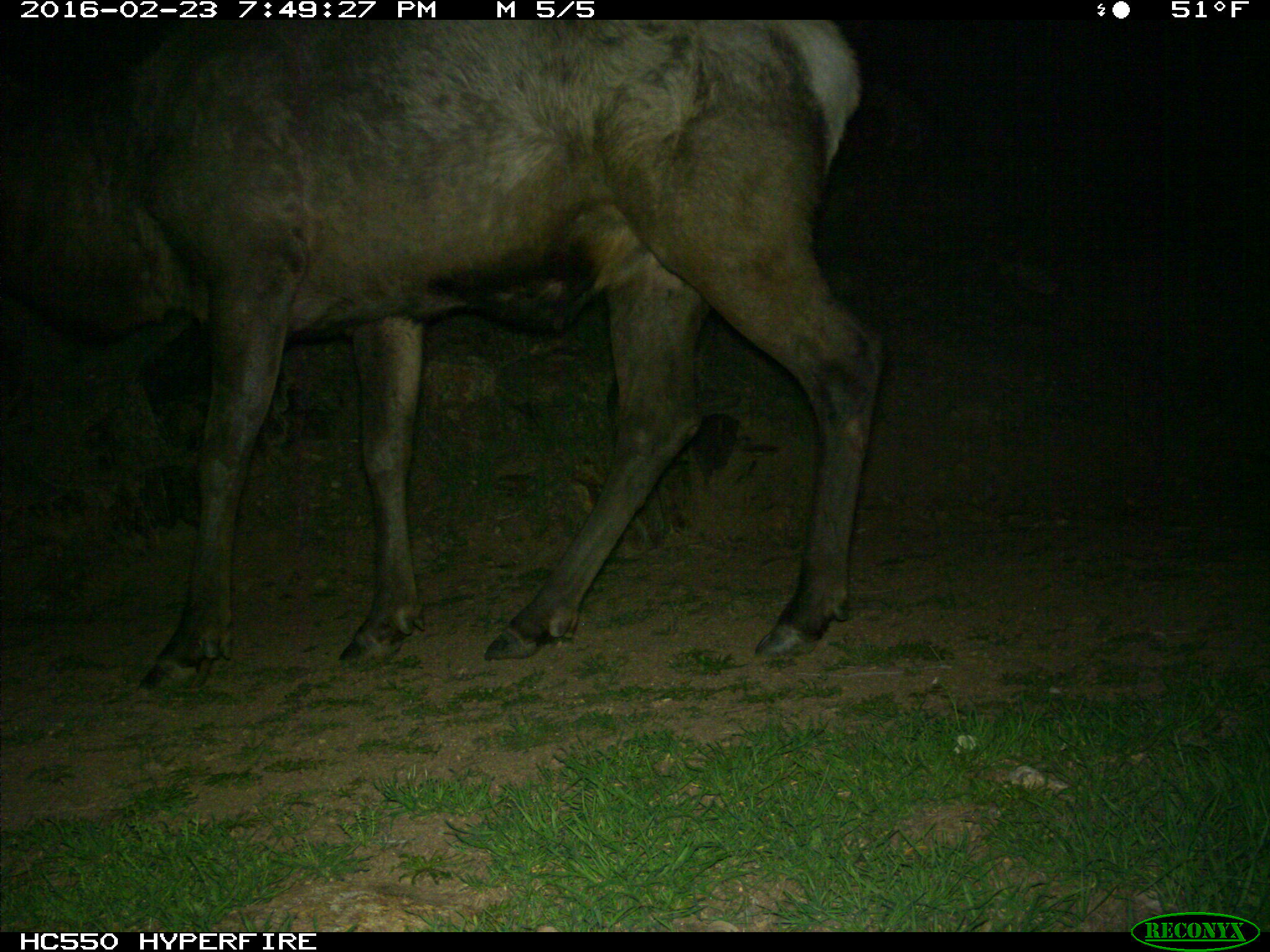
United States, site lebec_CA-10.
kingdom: Animalia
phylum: Chordata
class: Mammalia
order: Artiodactyla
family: Cervidae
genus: Cervus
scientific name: Cervus canadensis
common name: elk